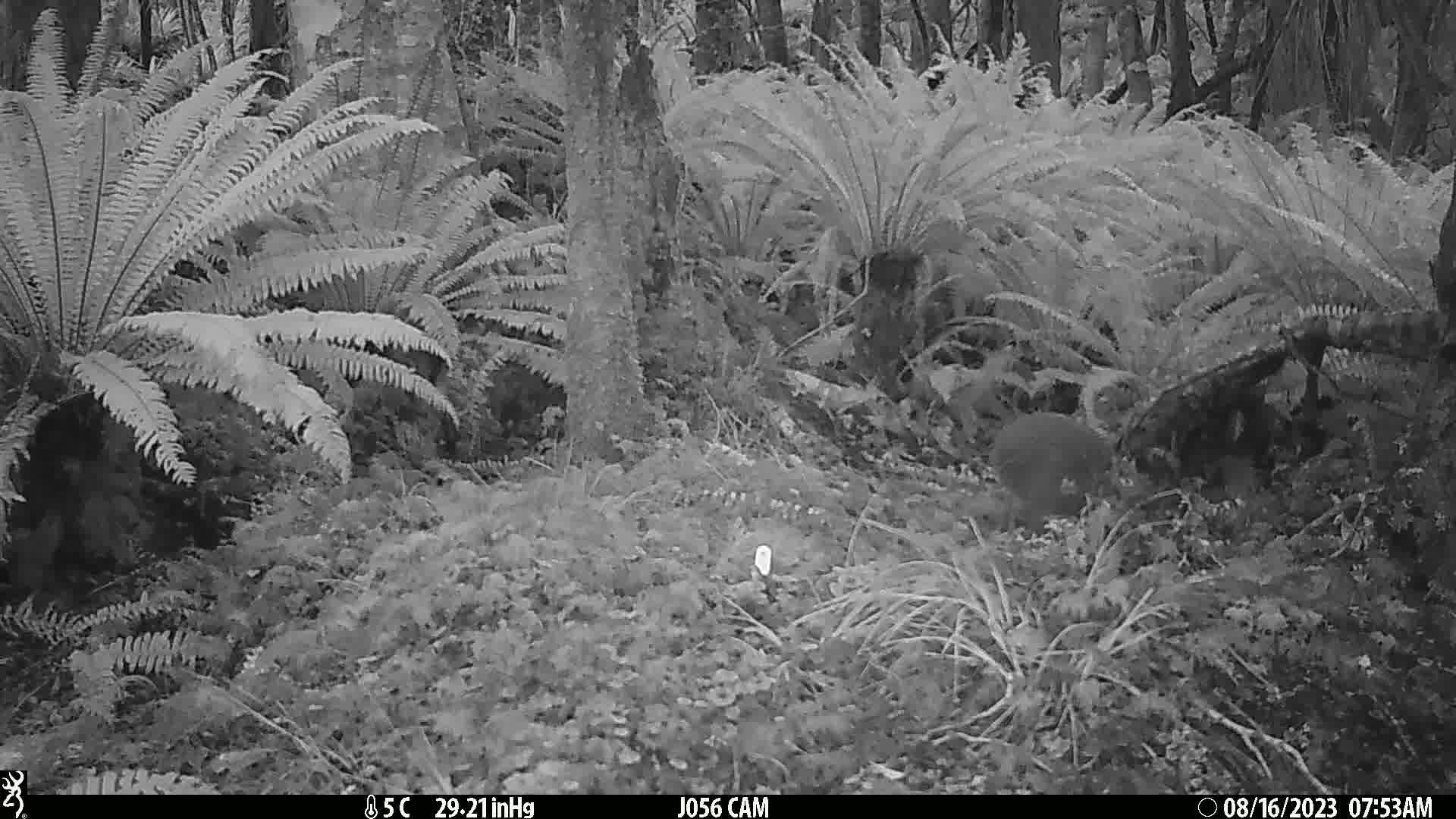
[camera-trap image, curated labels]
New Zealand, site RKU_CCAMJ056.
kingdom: Animalia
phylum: Chordata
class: Aves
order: Apterygiformes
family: Apterygidae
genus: Apteryx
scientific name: Apteryx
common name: kiwi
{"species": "kiwi (Apteryx)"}